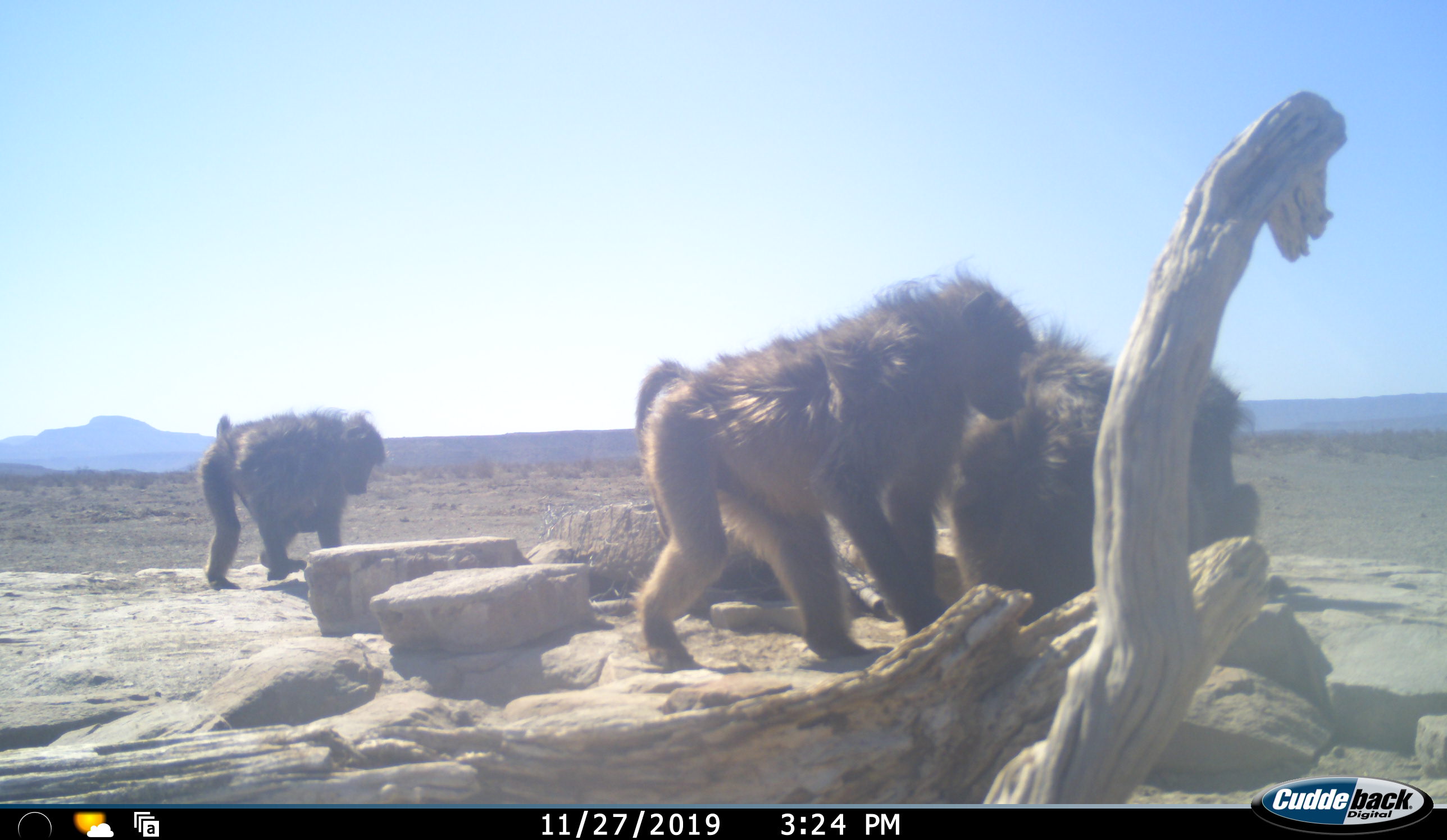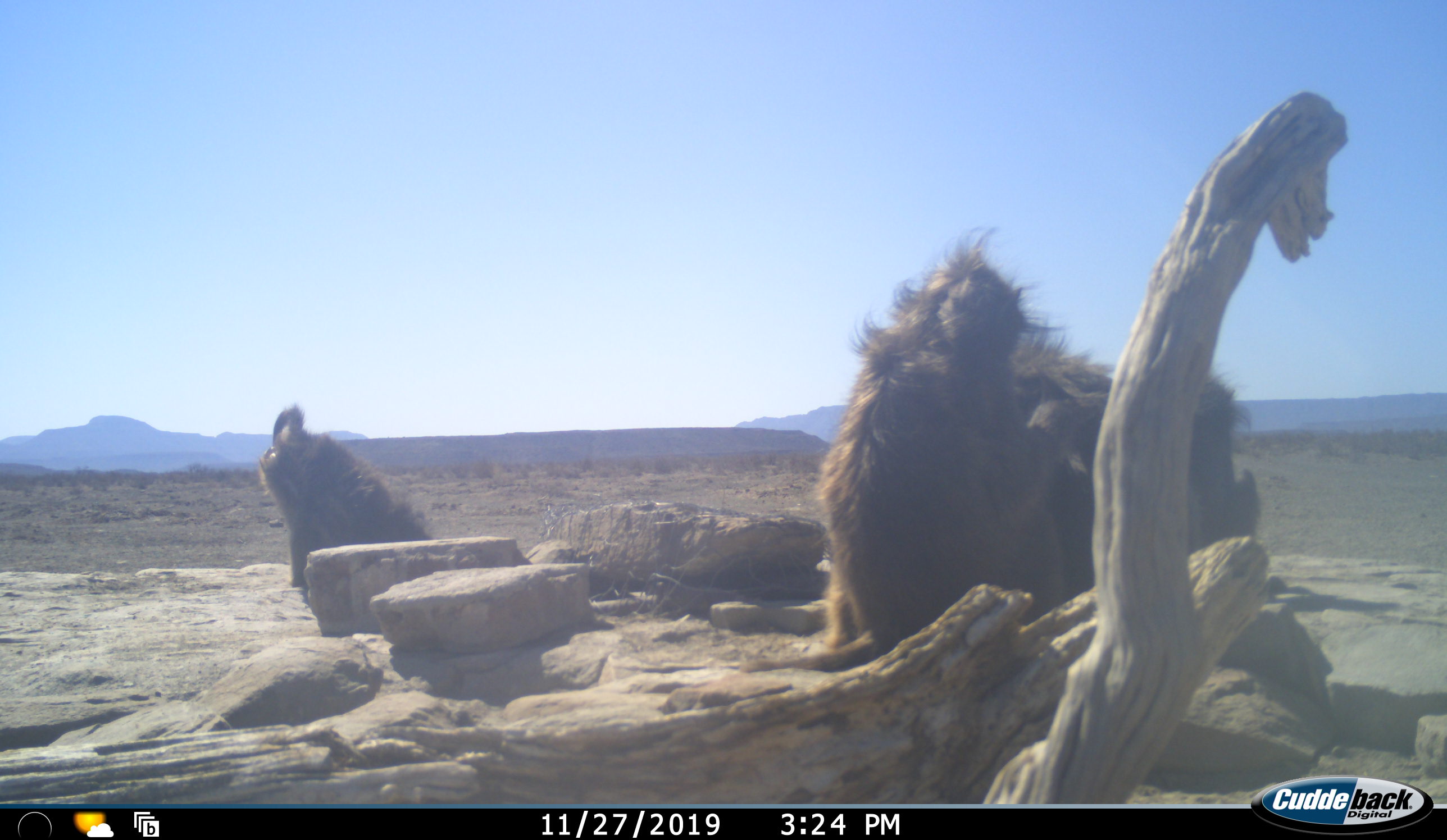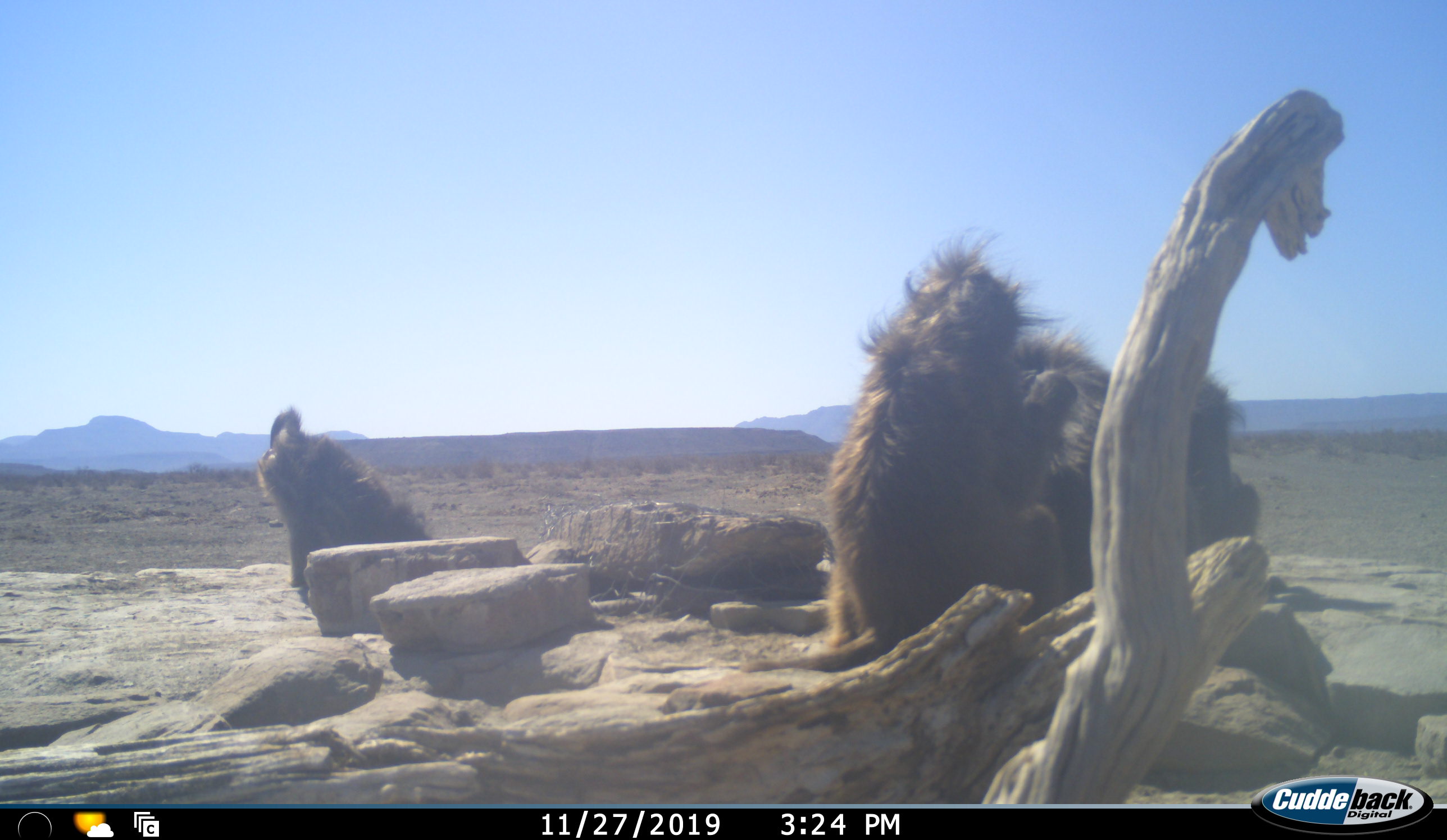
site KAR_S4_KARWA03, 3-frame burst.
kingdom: Animalia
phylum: Chordata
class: Mammalia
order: Primates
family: Cercopithecidae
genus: Papio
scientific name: Papio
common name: baboon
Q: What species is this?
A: Baboon (Papio).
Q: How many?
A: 4.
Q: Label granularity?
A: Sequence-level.